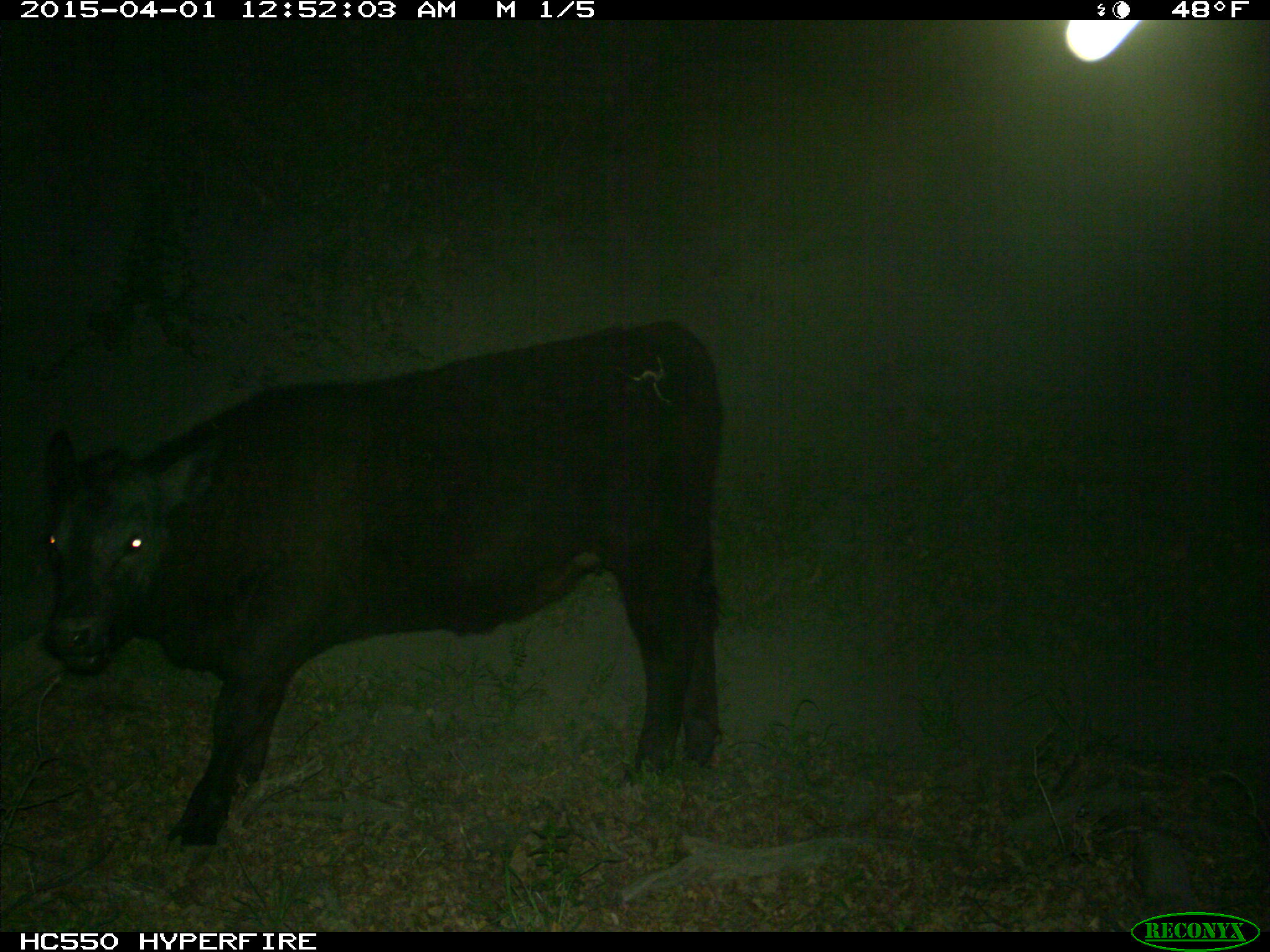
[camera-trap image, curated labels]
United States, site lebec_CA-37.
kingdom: Animalia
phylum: Chordata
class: Mammalia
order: Artiodactyla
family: Bovidae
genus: Bos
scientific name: Bos taurus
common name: domestic cow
Bos taurus (domestic cow).